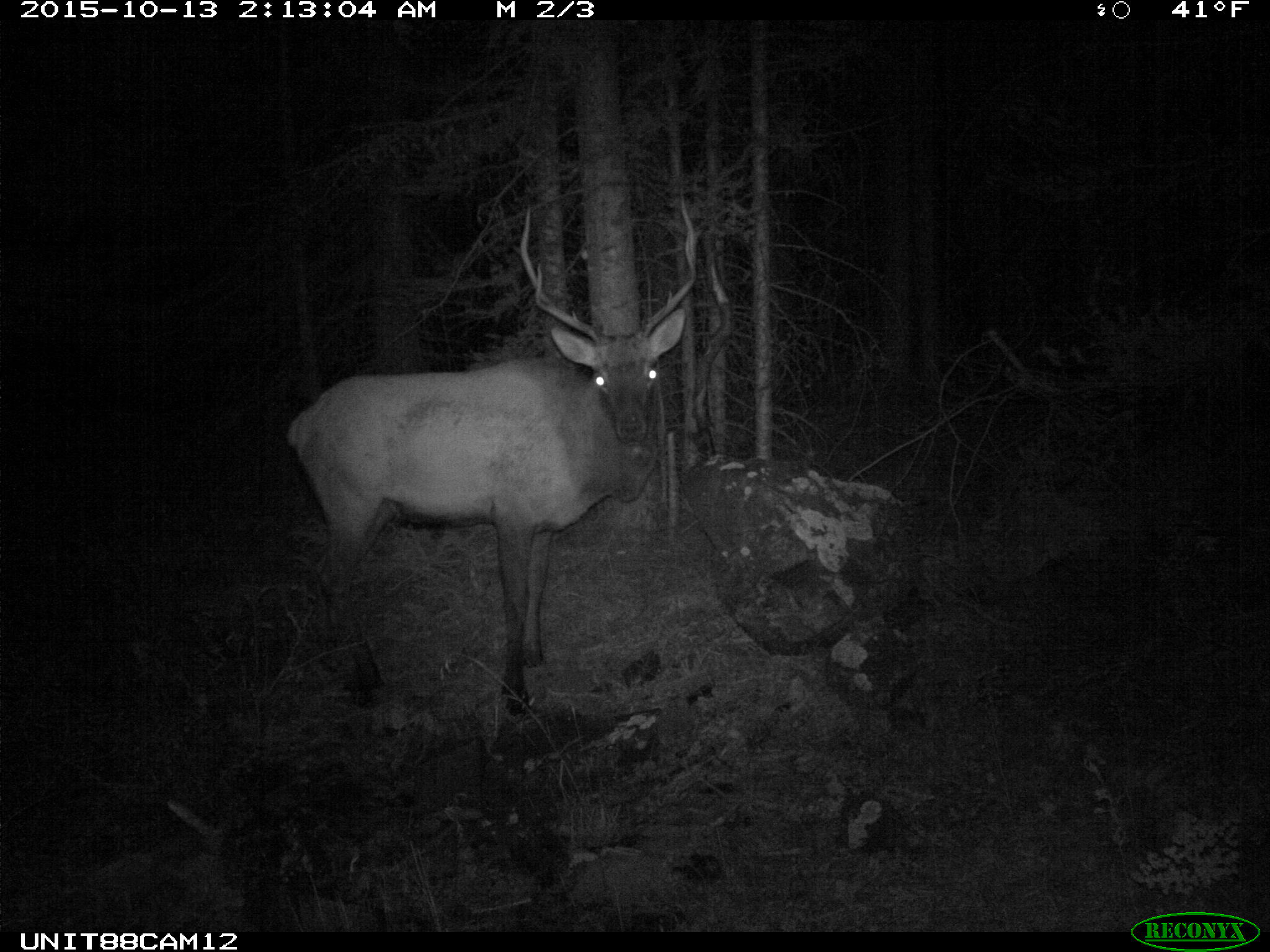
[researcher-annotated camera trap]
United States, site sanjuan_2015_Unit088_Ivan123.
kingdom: Animalia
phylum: Chordata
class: Mammalia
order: Artiodactyla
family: Cervidae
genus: Cervus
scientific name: Cervus elaphus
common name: red deer